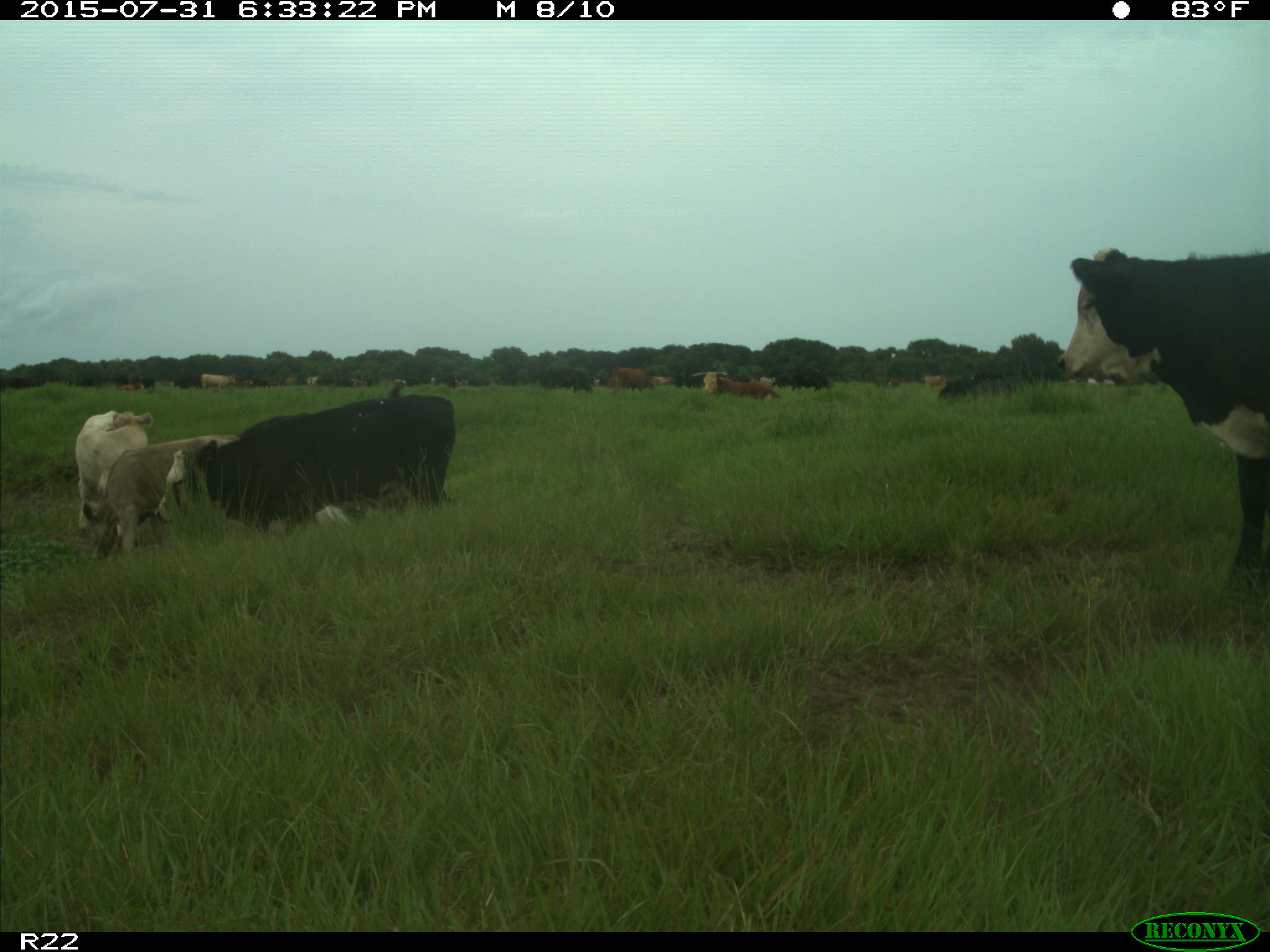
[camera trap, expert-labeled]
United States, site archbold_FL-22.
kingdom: Animalia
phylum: Chordata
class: Mammalia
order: Artiodactyla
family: Bovidae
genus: Bos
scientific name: Bos taurus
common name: domestic cow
Bos taurus (domestic cow).